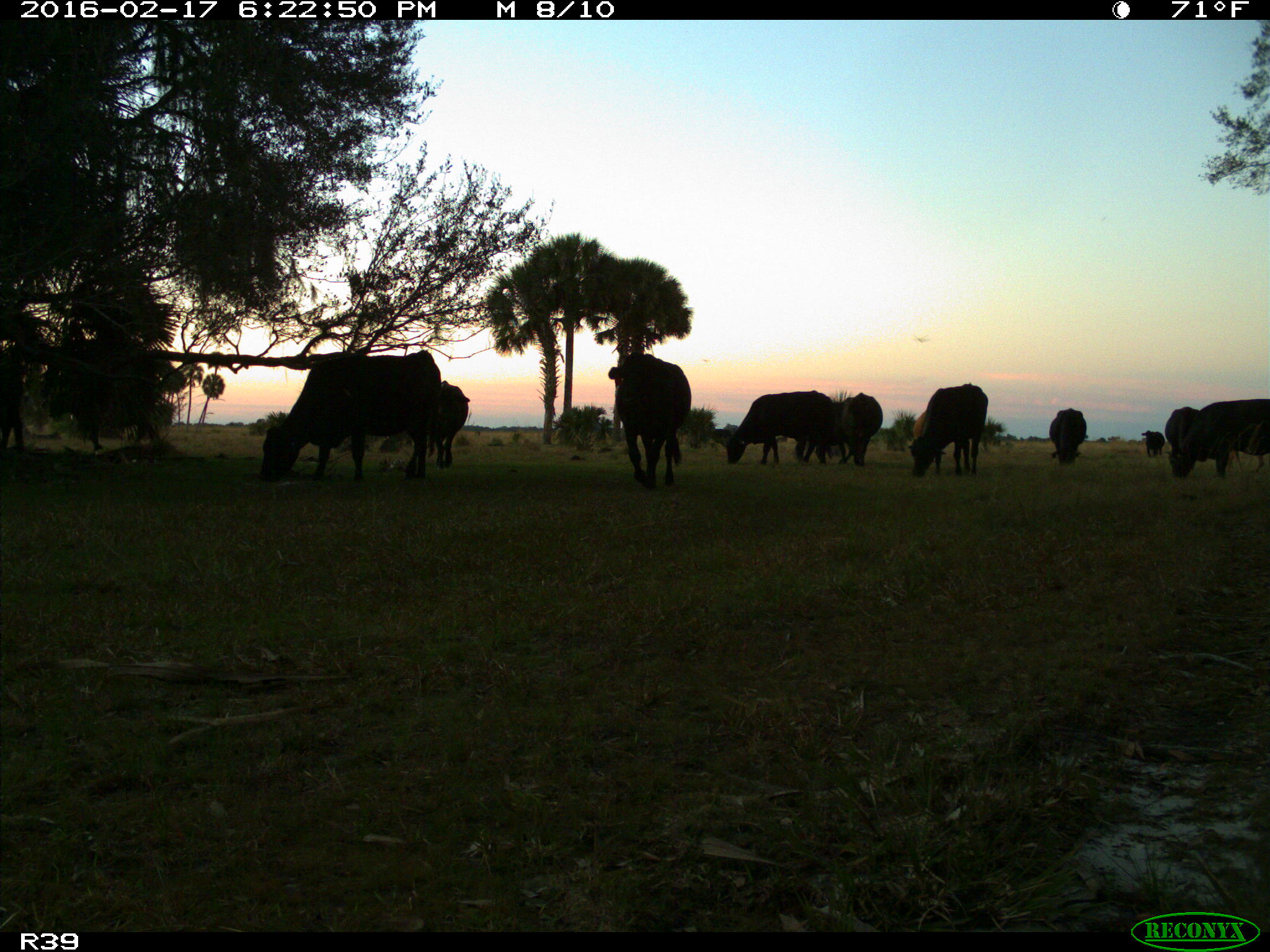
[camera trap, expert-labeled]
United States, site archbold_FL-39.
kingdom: Animalia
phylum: Chordata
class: Mammalia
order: Artiodactyla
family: Bovidae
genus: Bos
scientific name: Bos taurus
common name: domestic cow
Bos taurus (domestic cow).